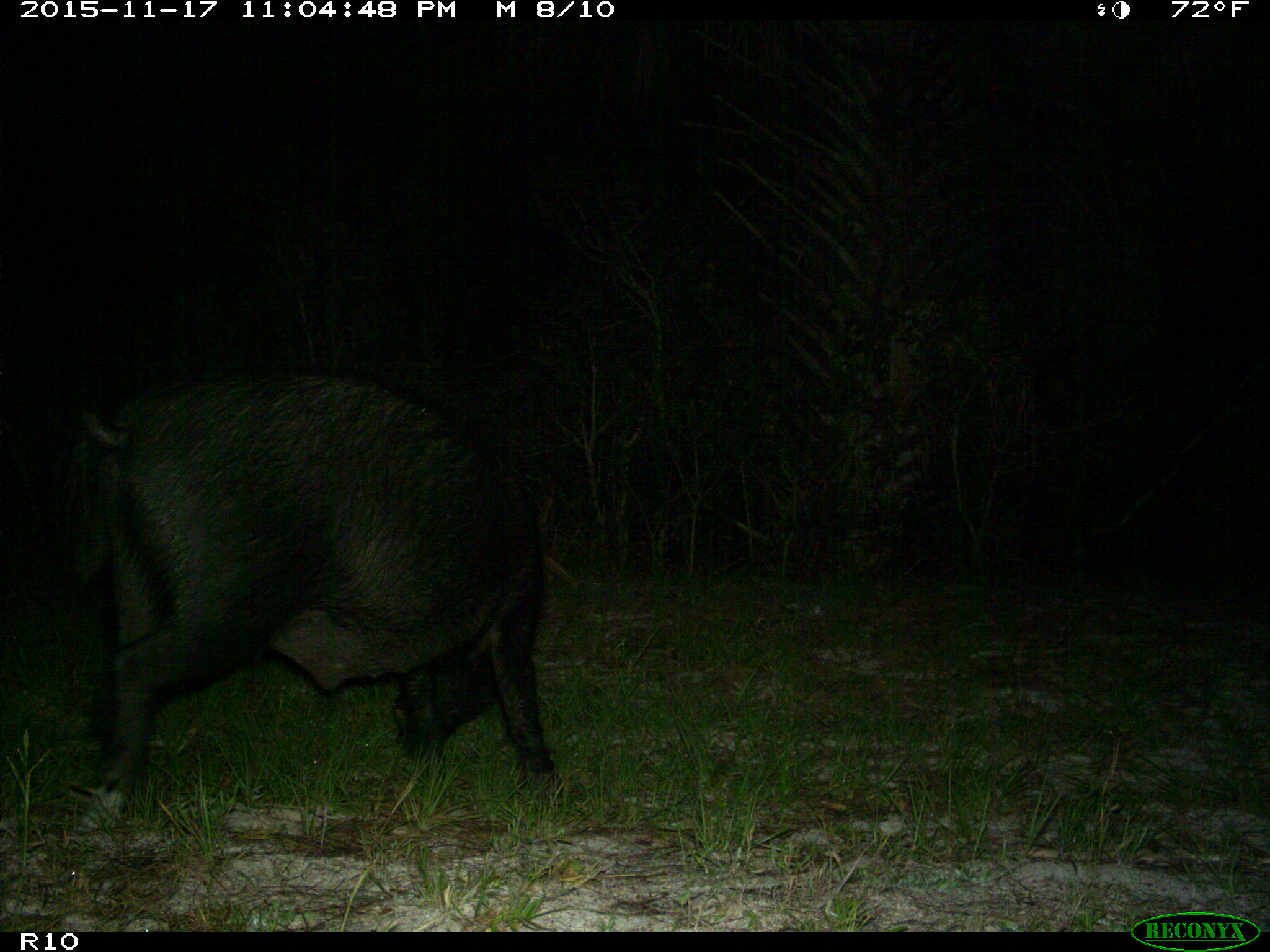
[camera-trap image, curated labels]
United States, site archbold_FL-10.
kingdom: Animalia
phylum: Chordata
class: Mammalia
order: Artiodactyla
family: Suidae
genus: Sus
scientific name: Sus scrofa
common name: wild boar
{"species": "Sus scrofa (wild boar)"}